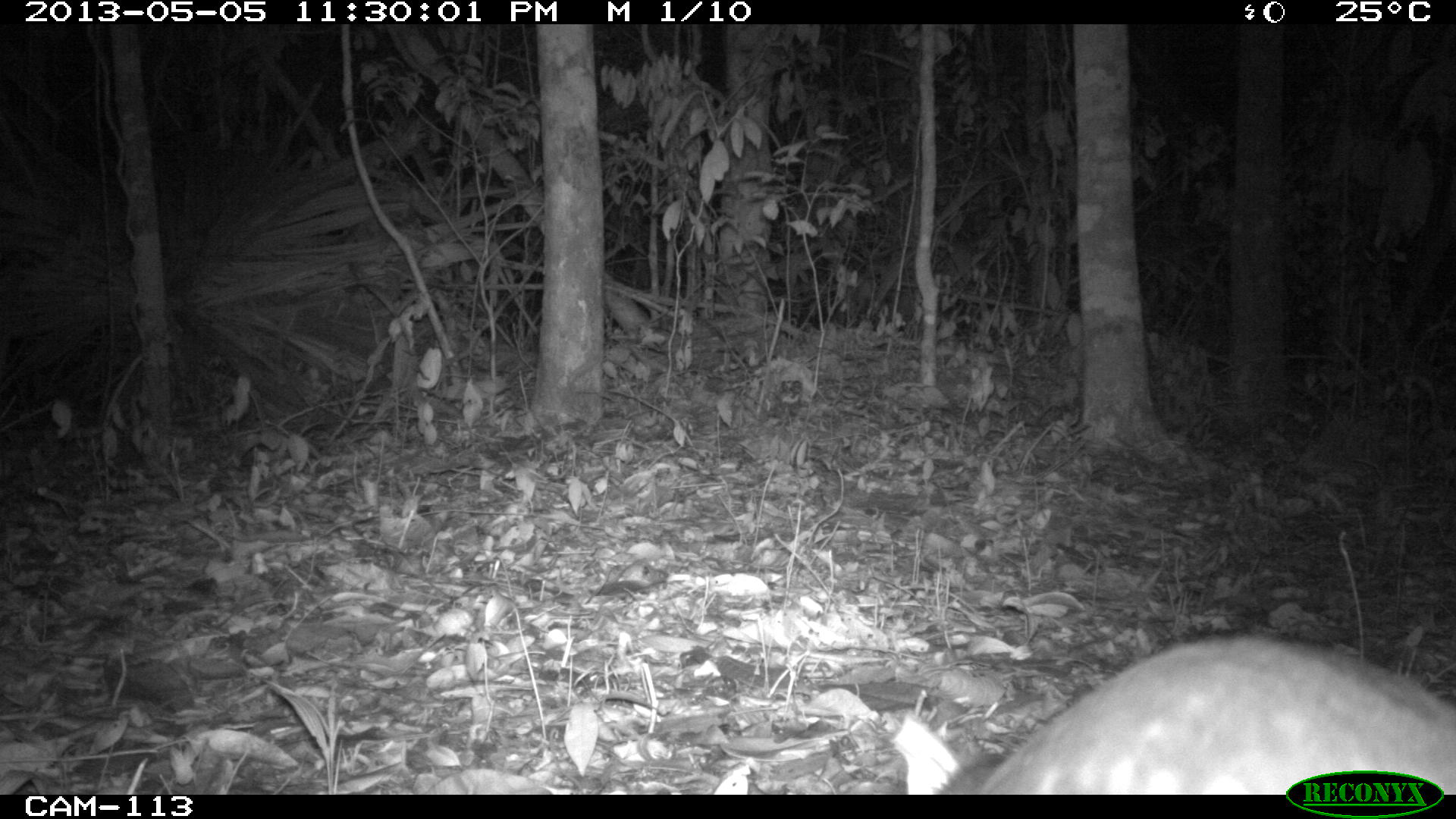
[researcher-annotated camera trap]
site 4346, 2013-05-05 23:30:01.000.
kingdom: Animalia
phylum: Chordata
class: Mammalia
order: Rodentia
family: Cuniculidae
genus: Cuniculus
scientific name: Cuniculus paca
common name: lowland paca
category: agouti paca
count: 1